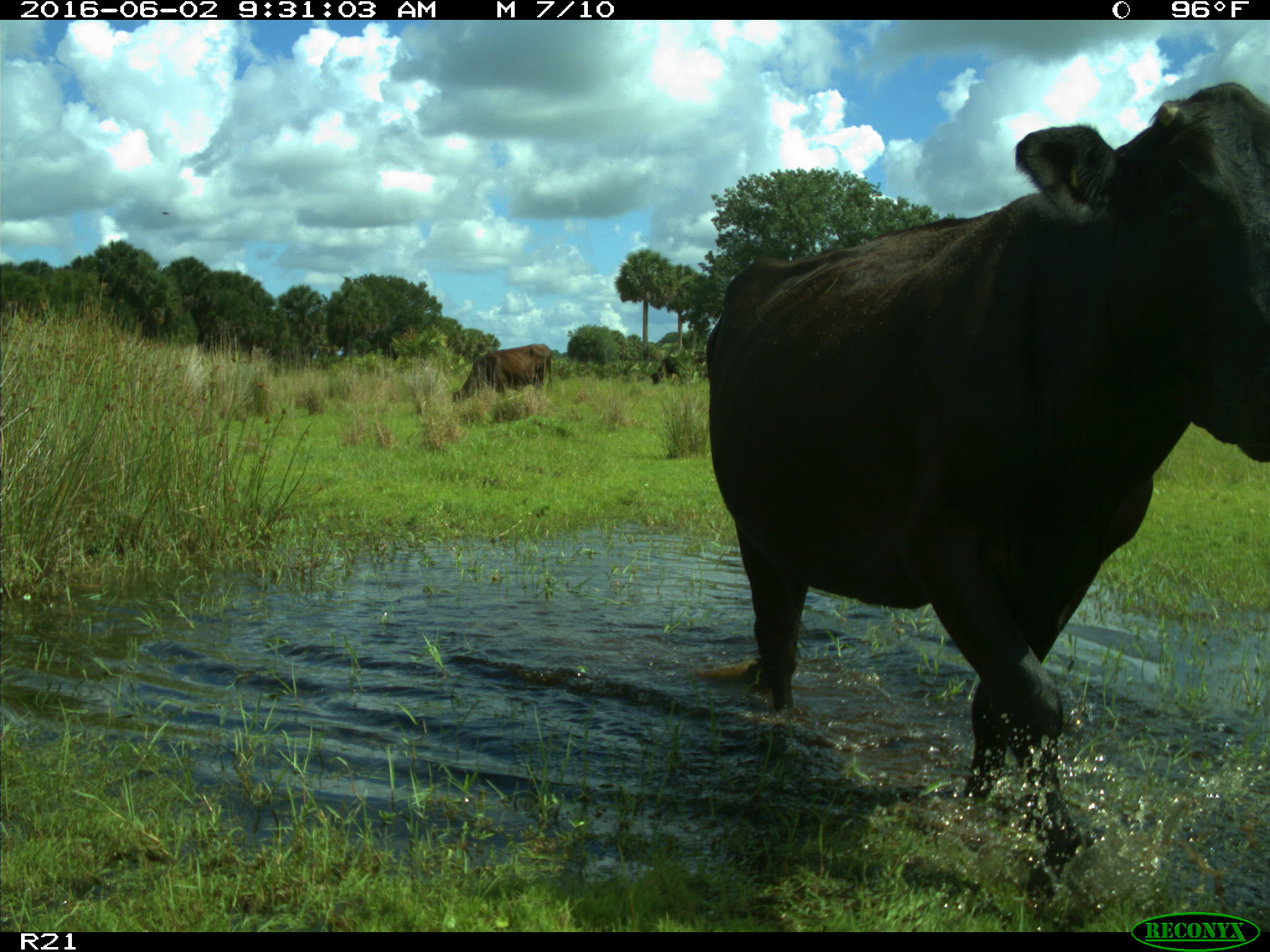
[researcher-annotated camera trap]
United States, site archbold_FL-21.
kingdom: Animalia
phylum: Chordata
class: Mammalia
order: Artiodactyla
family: Bovidae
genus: Bos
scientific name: Bos taurus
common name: domestic cow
Bos taurus (domestic cow).